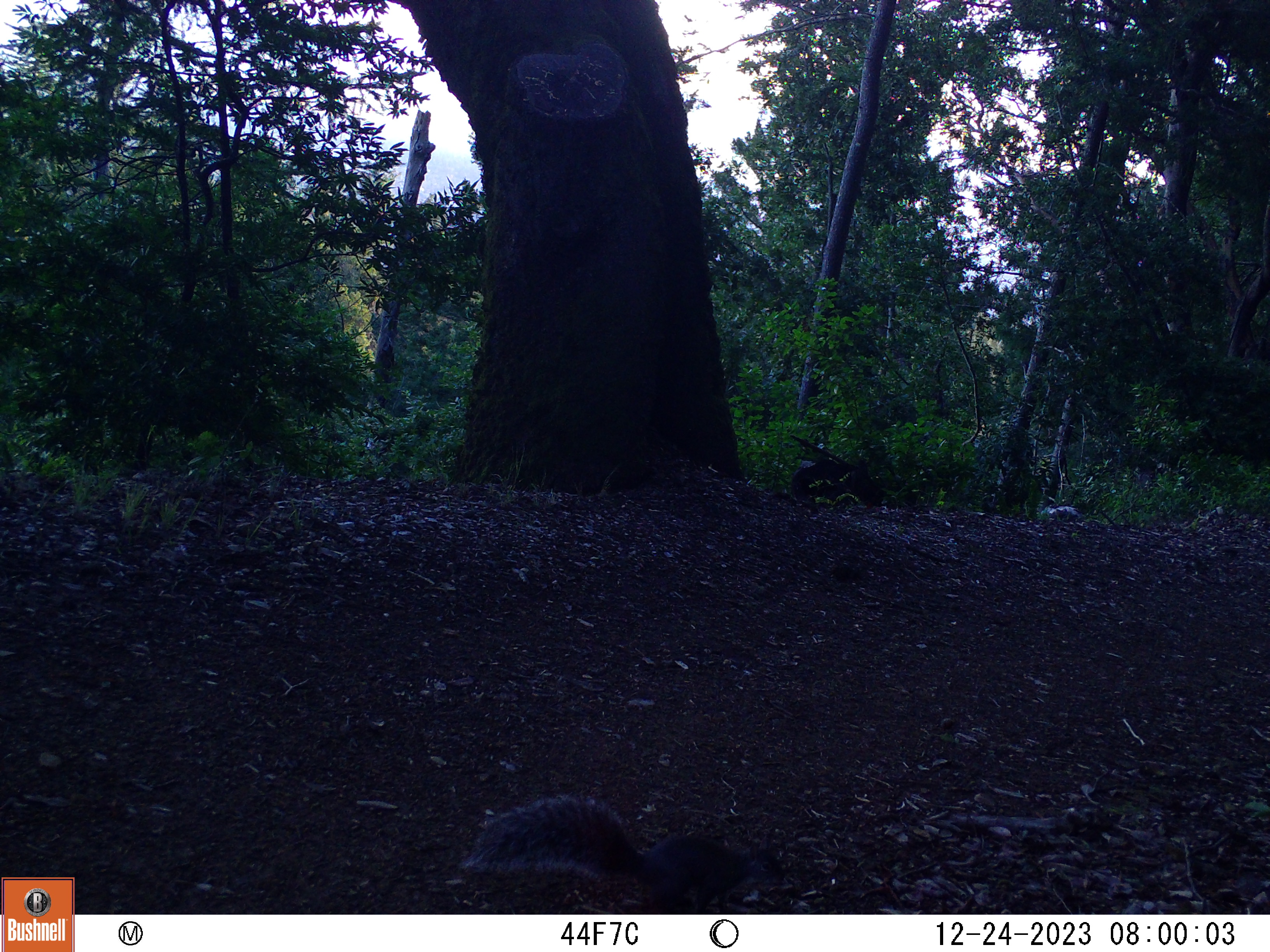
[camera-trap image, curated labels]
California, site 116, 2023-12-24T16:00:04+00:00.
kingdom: Animalia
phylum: Chordata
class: Mammalia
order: Rodentia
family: Sciuridae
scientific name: Sciuridae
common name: squirrel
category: unknown squirrel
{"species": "unknown squirrel (squirrel) (Sciuridae)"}